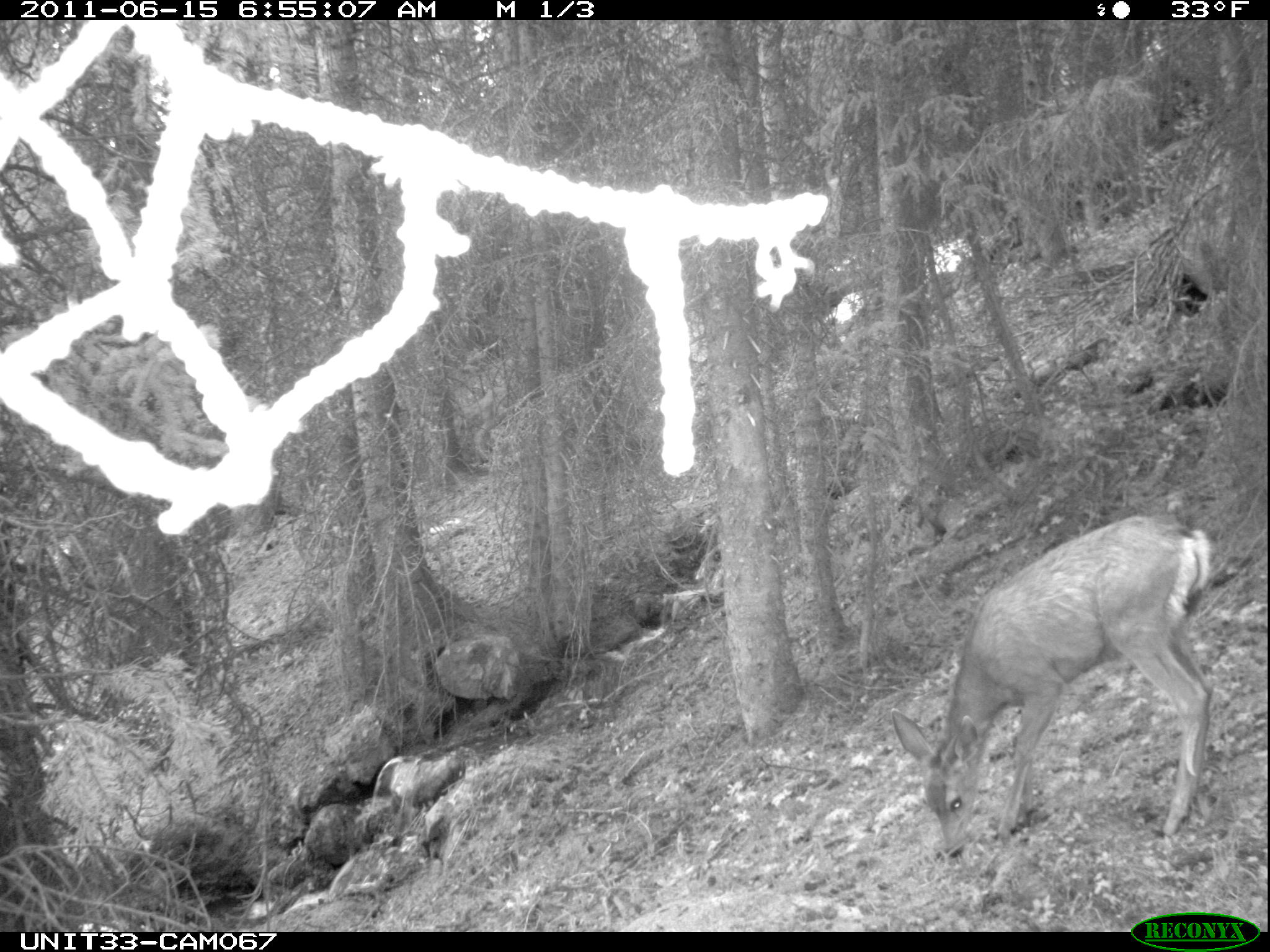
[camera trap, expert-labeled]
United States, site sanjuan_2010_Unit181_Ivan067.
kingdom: Animalia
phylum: Chordata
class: Mammalia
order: Artiodactyla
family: Cervidae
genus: Odocoileus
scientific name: Odocoileus hemionus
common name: mule deer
Odocoileus hemionus (mule deer).